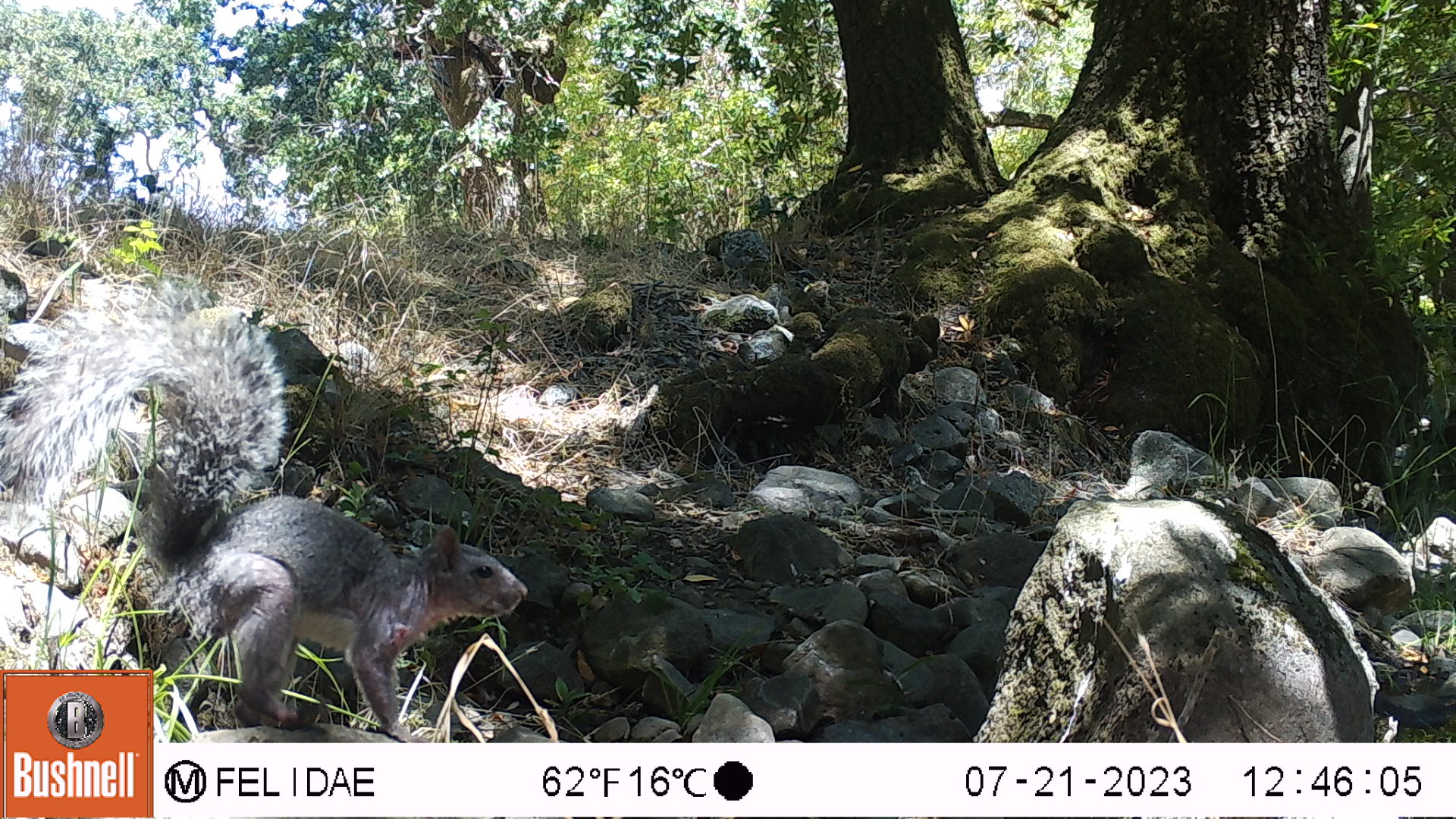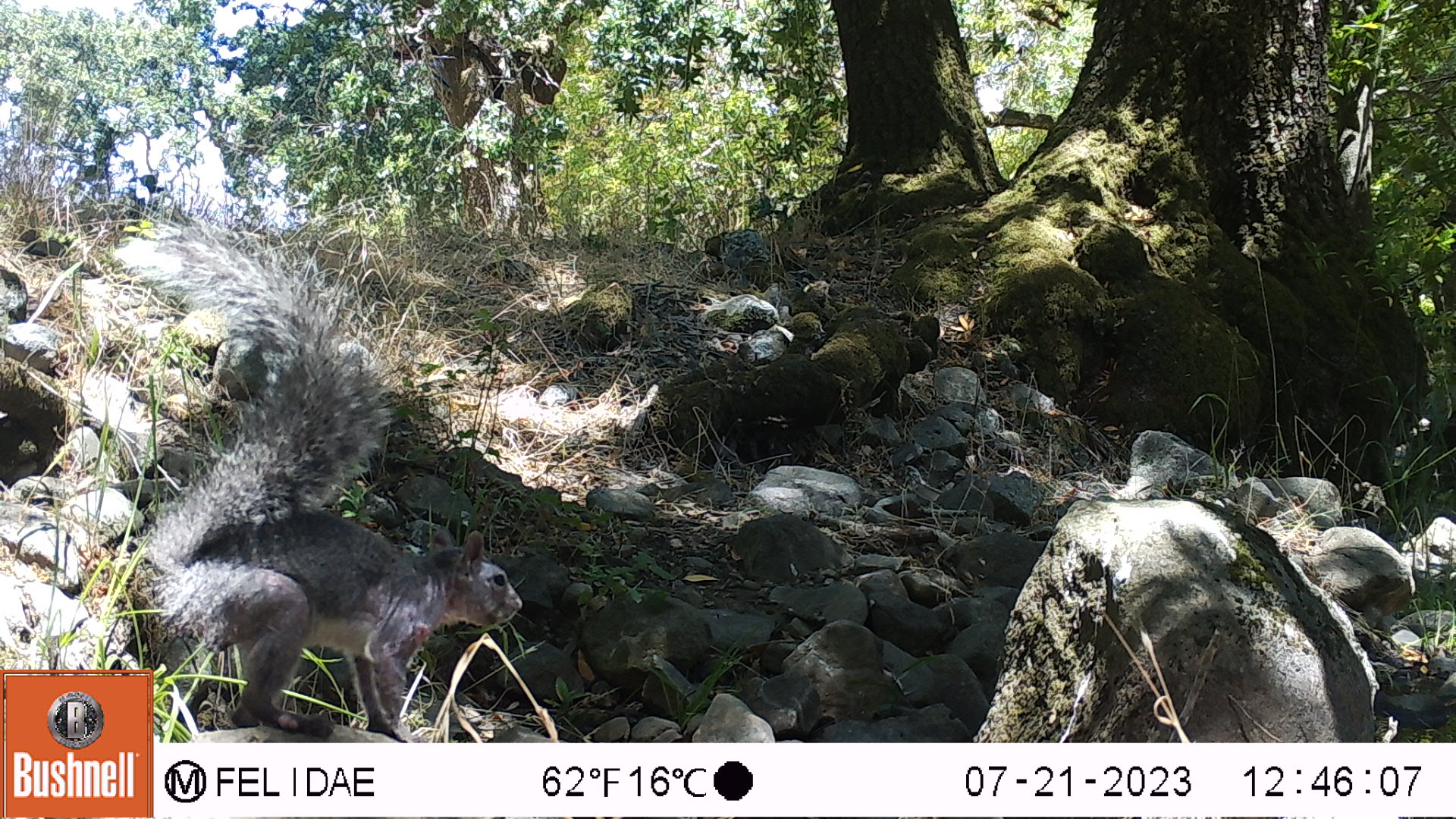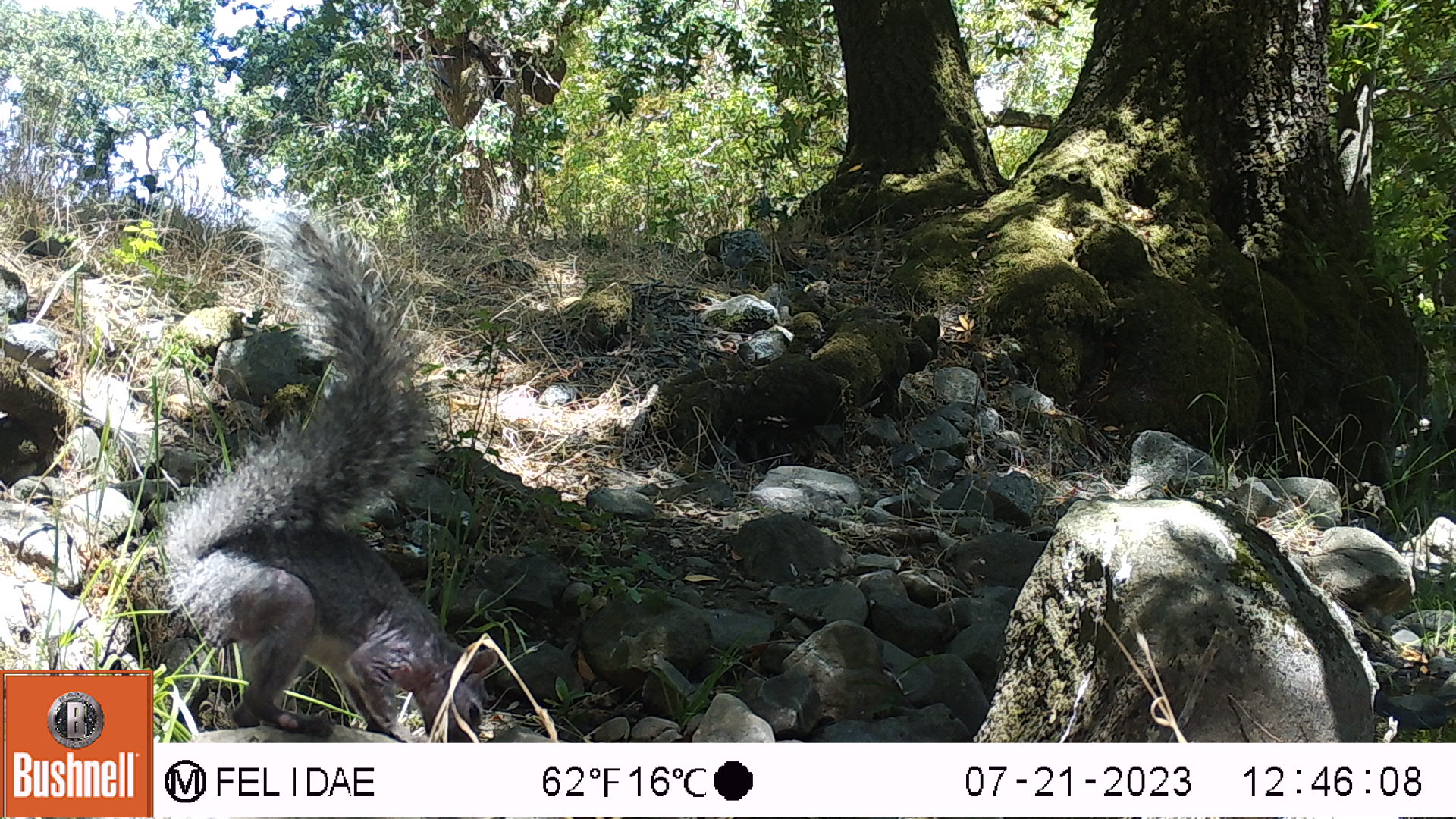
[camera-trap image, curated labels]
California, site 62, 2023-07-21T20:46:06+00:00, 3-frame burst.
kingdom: Animalia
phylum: Chordata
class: Mammalia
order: Rodentia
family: Sciuridae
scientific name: Sciuridae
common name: squirrel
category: unknown squirrel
Unknown squirrel (squirrel) (Sciuridae).